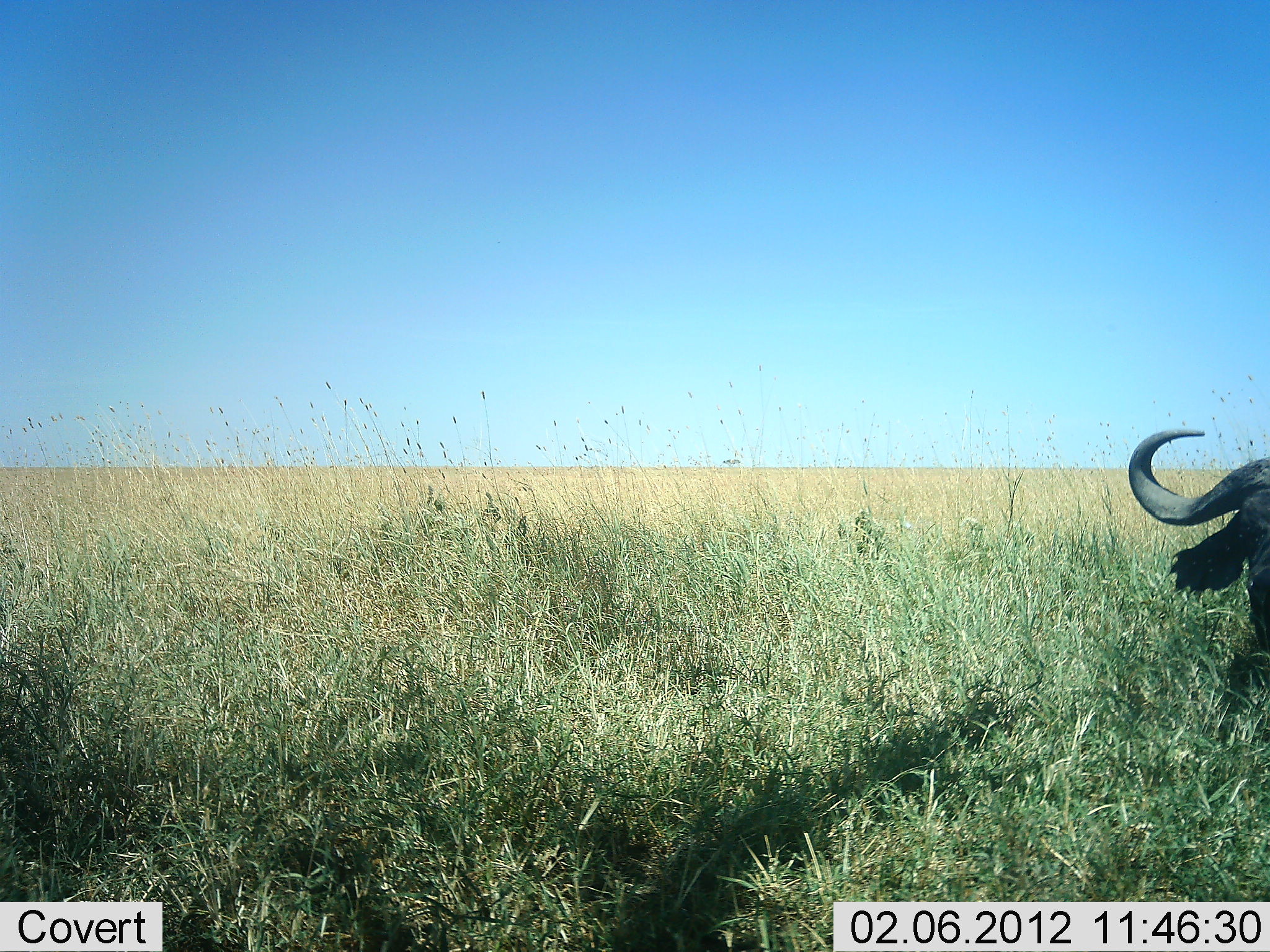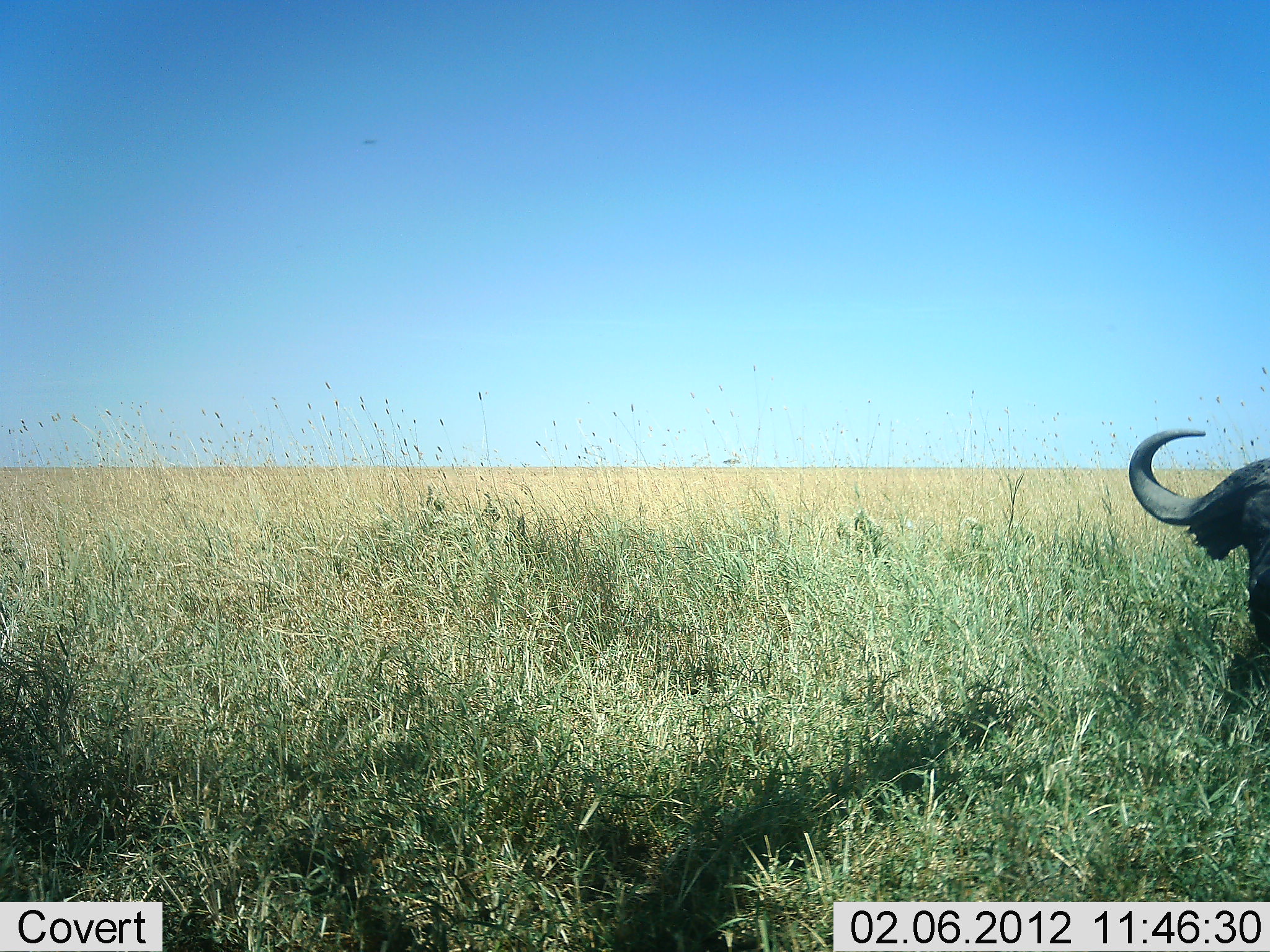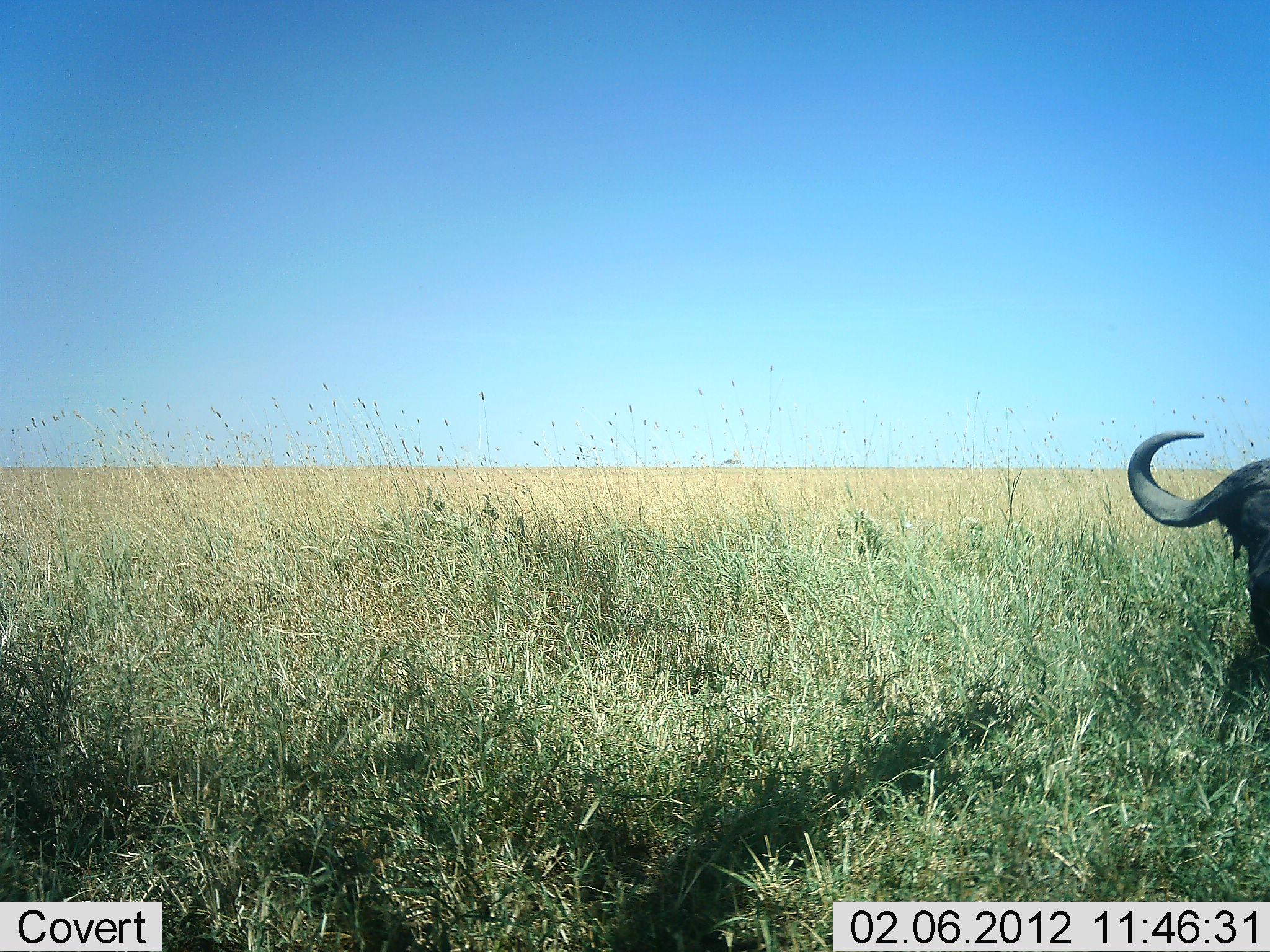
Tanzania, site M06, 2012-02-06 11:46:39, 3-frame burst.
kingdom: Animalia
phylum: Chordata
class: Mammalia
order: Artiodactyla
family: Bovidae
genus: Syncerus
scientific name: Syncerus caffer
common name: cape buffalo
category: buffalo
Buffalo (cape buffalo) (Syncerus caffer), count 1. Behavior (volunteer vote fractions): standing 67%, resting 19%, moving 5%, interacting 0%. Young present (vote fraction): 0%. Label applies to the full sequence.